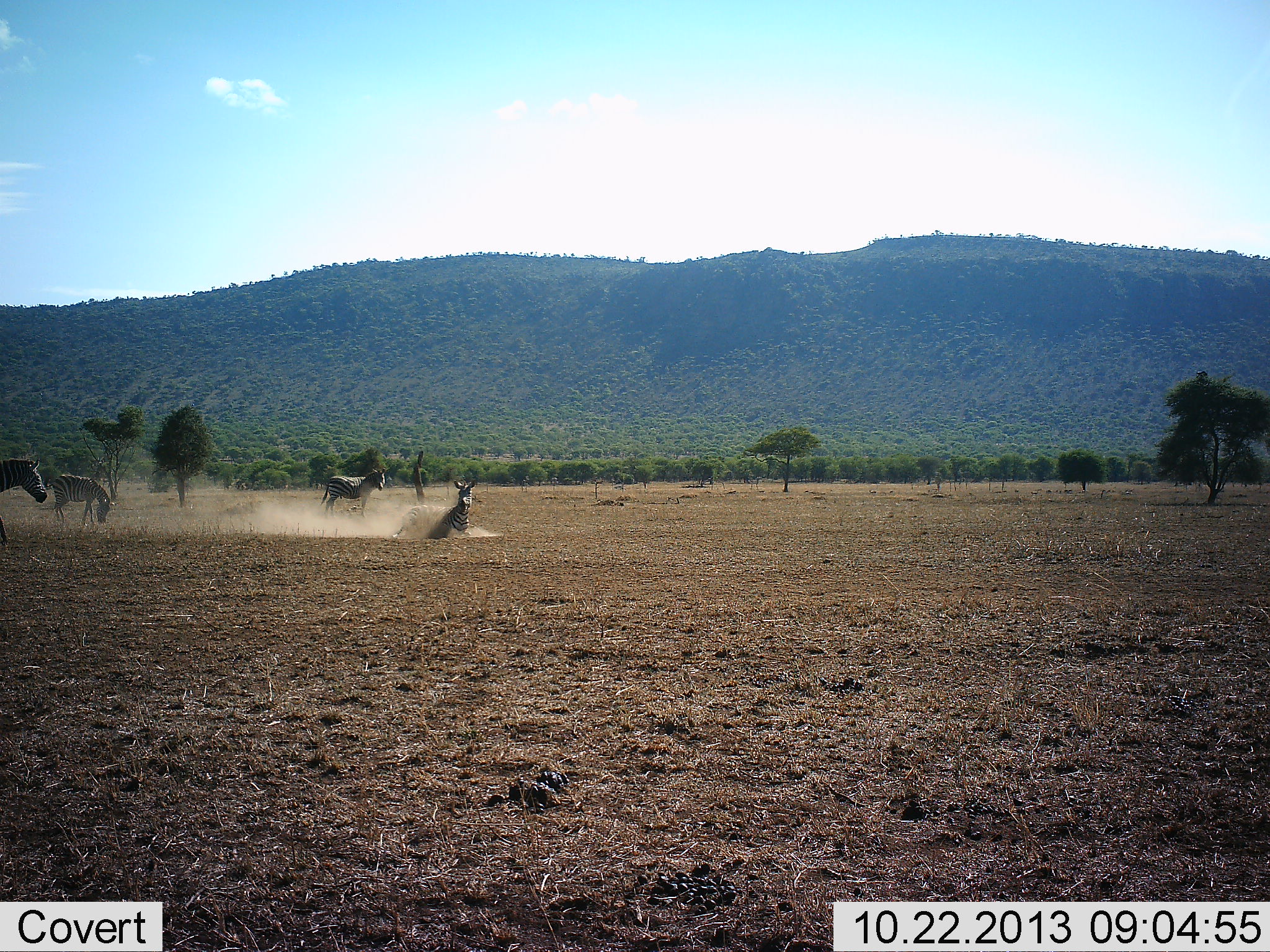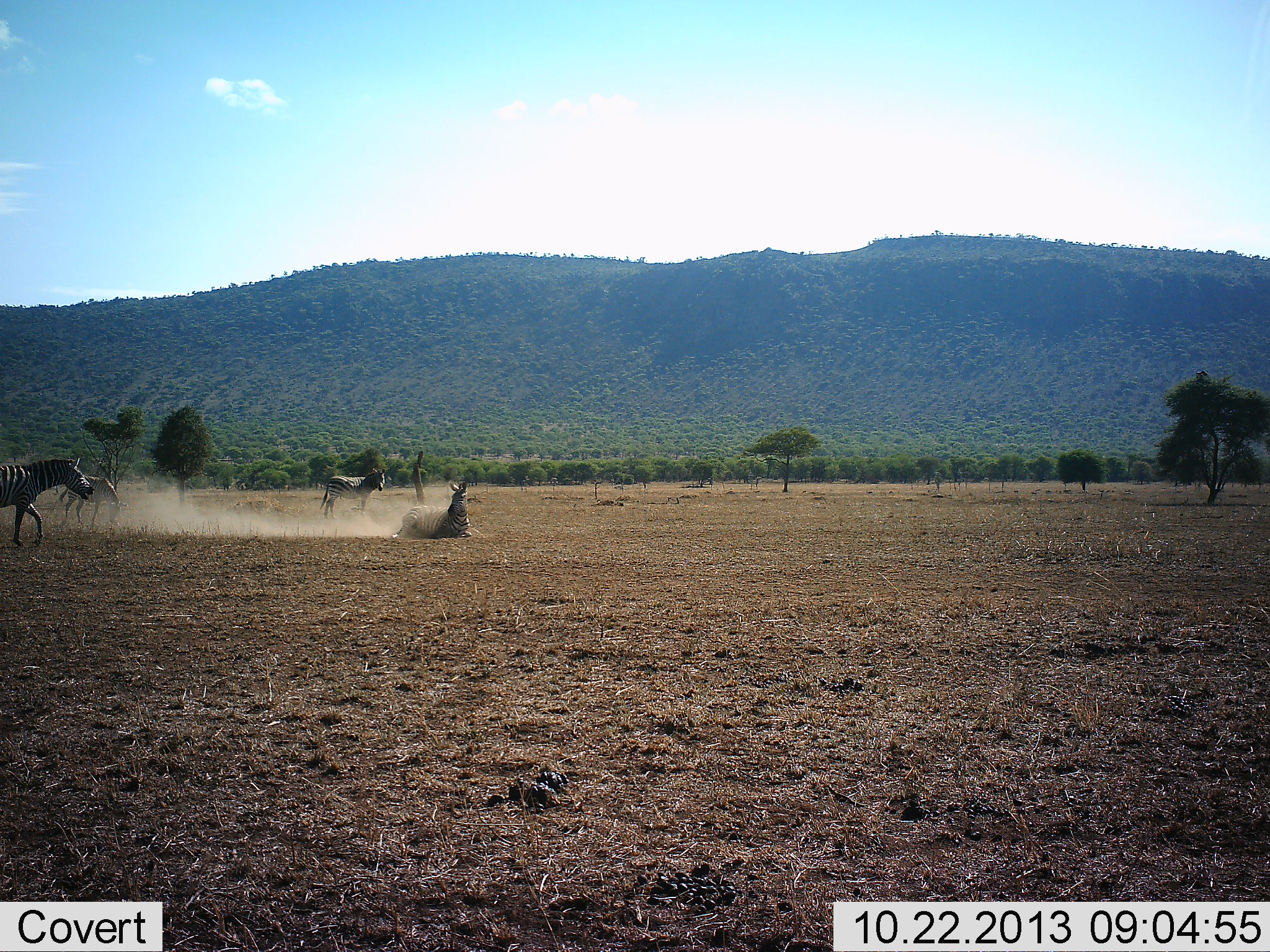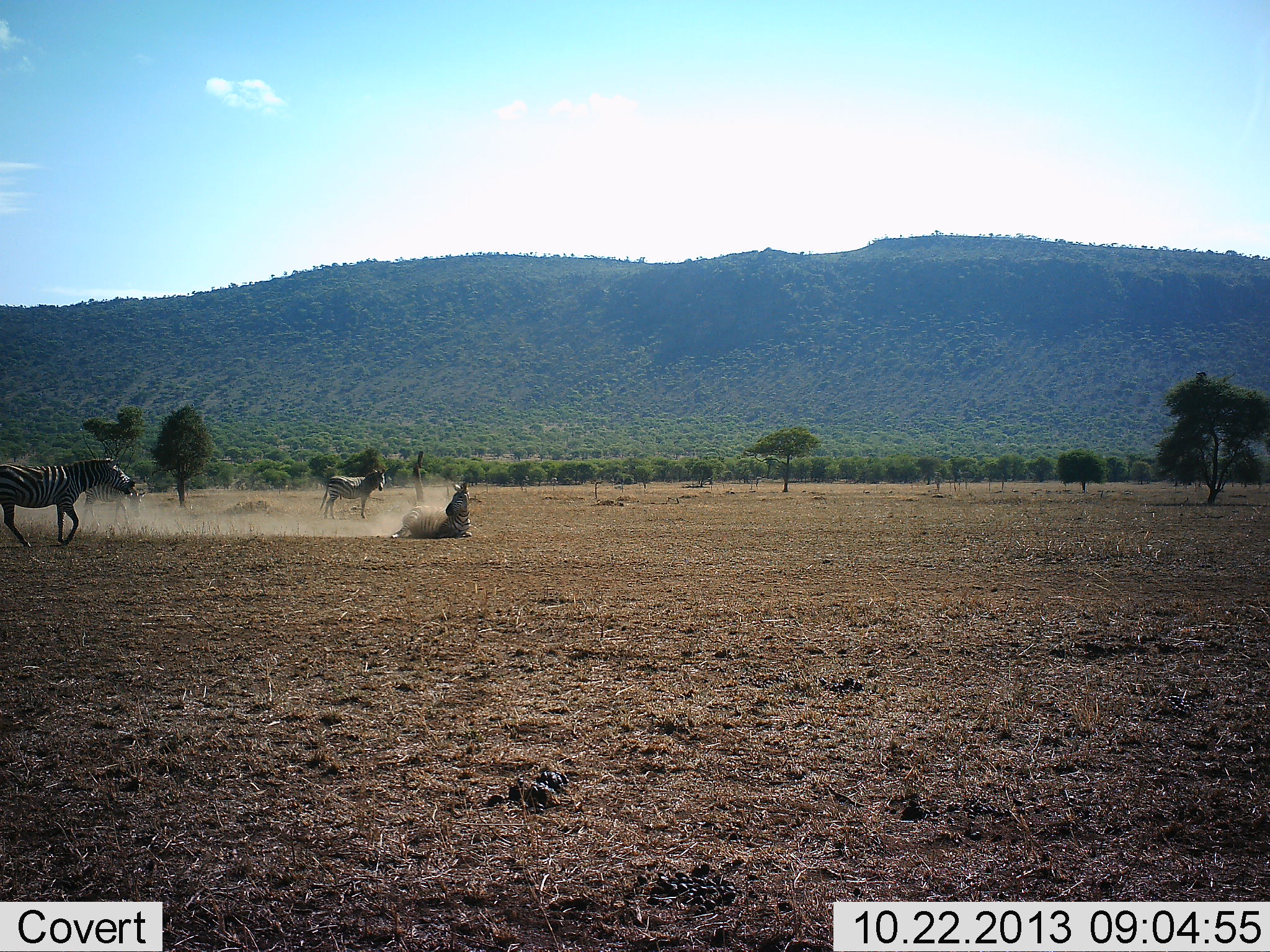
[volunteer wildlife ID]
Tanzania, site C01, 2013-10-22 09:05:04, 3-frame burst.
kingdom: Animalia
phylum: Chordata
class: Mammalia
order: Perissodactyla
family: Equidae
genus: Equus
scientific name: Equus quagga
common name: plains zebra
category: zebra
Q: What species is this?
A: Zebra (plains zebra) (Equus quagga).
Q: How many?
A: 4.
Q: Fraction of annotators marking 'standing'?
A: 80%.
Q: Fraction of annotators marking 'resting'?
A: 70%.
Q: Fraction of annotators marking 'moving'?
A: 80%.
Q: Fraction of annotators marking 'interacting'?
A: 30%.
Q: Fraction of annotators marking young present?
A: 0%.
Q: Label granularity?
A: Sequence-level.